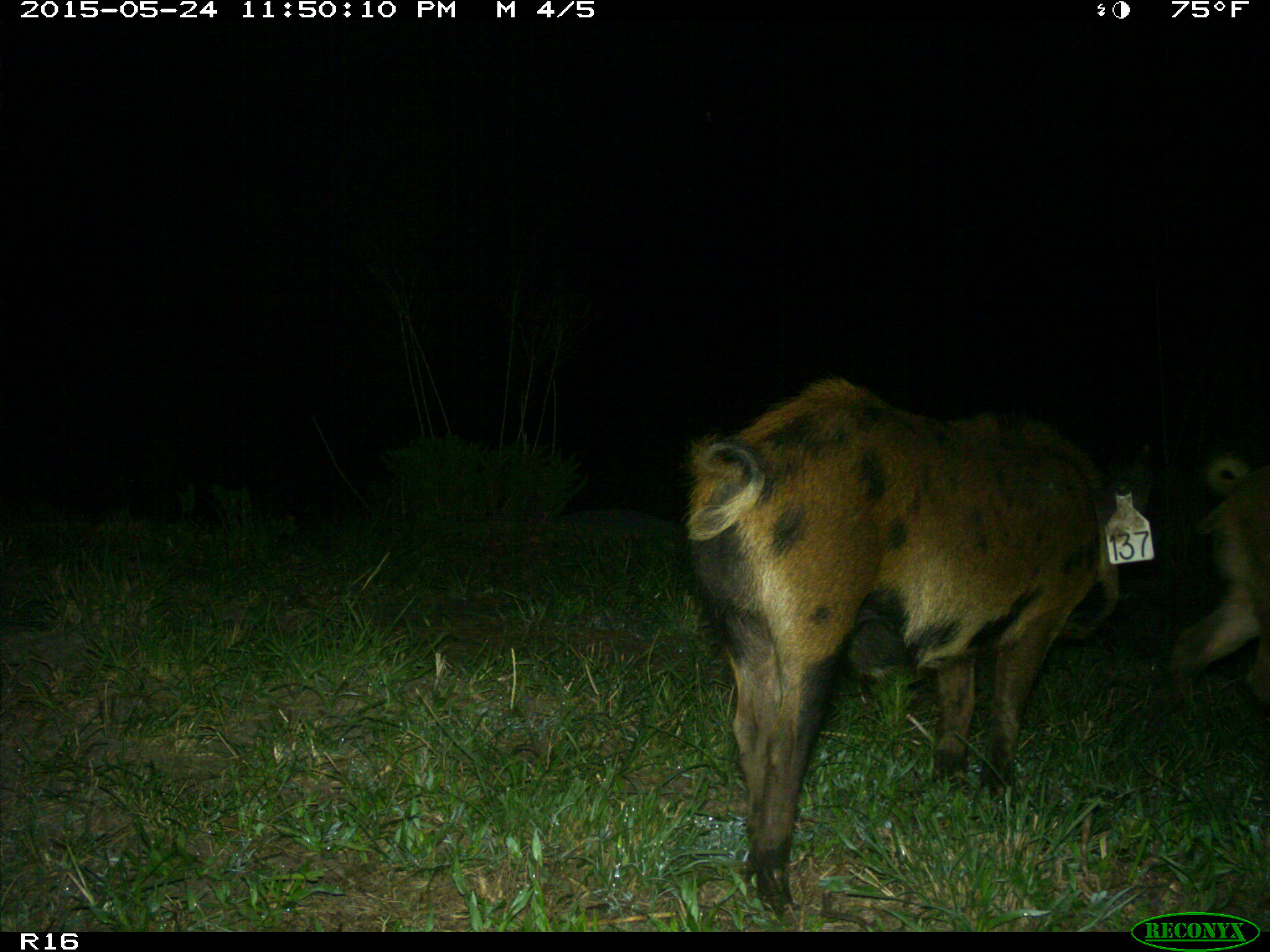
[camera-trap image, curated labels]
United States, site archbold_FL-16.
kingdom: Animalia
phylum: Chordata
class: Mammalia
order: Artiodactyla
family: Suidae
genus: Sus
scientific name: Sus scrofa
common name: wild boar